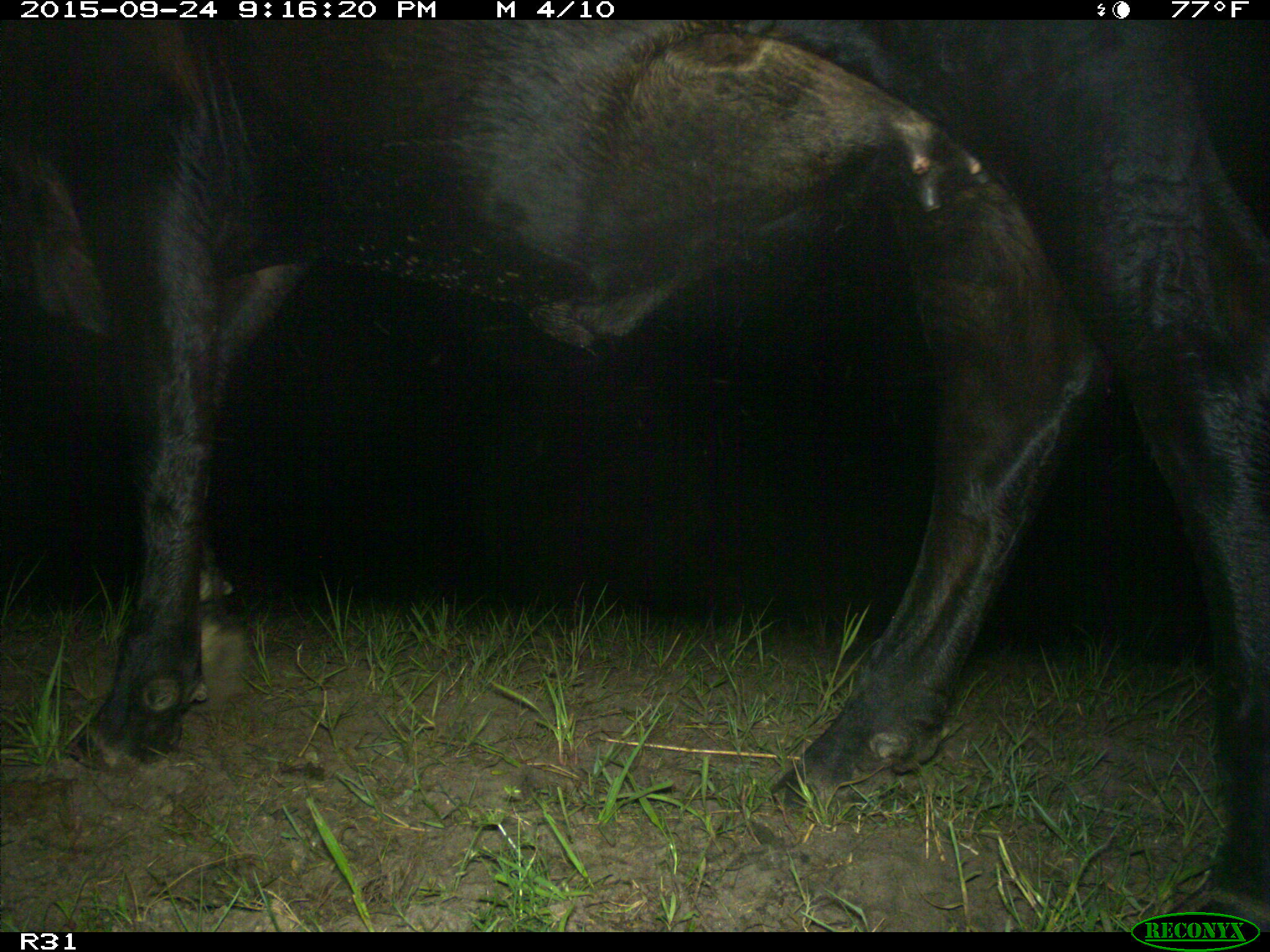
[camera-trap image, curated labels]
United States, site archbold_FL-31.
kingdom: Animalia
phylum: Chordata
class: Mammalia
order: Artiodactyla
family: Bovidae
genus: Bos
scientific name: Bos taurus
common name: domestic cow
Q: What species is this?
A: Bos taurus (domestic cow).